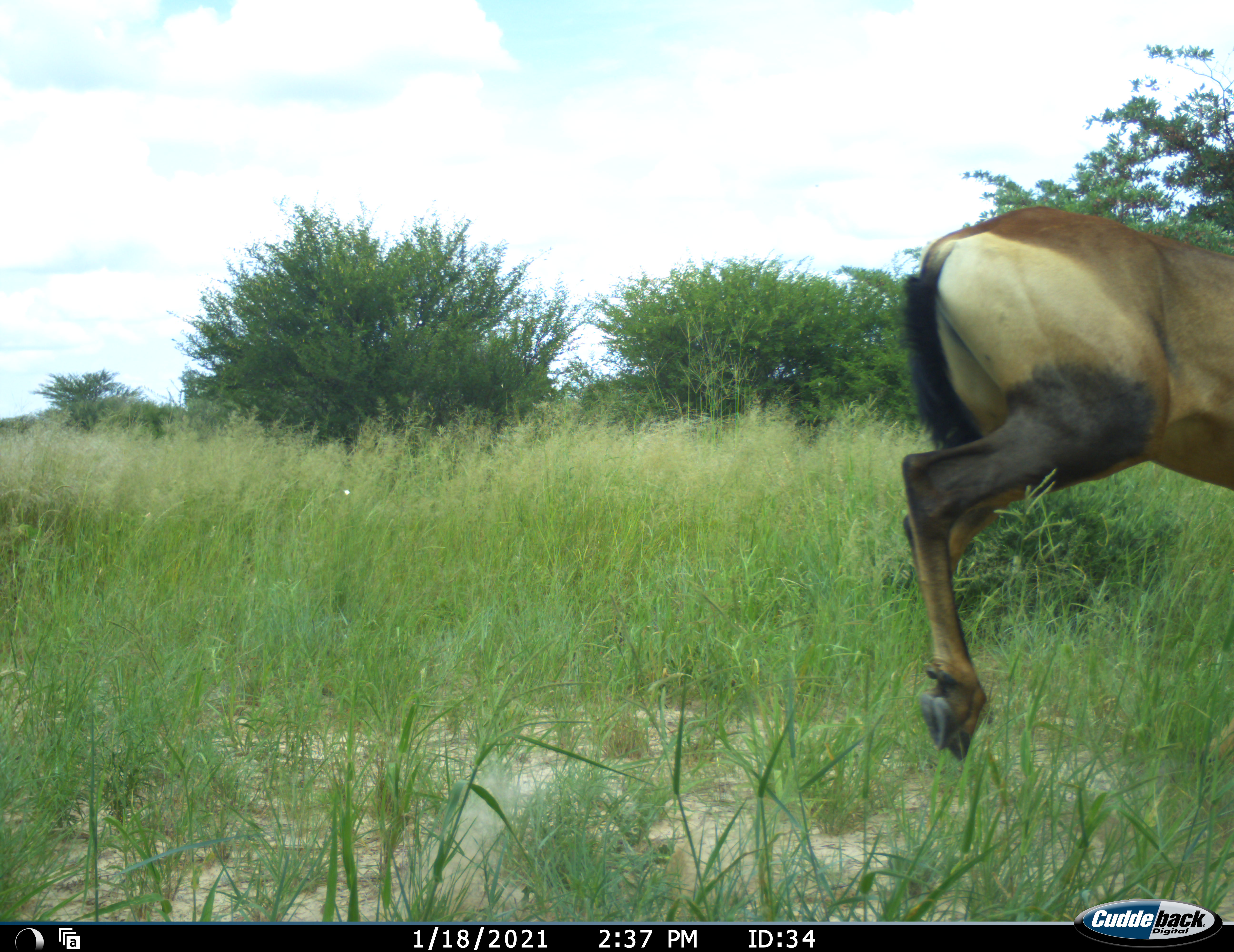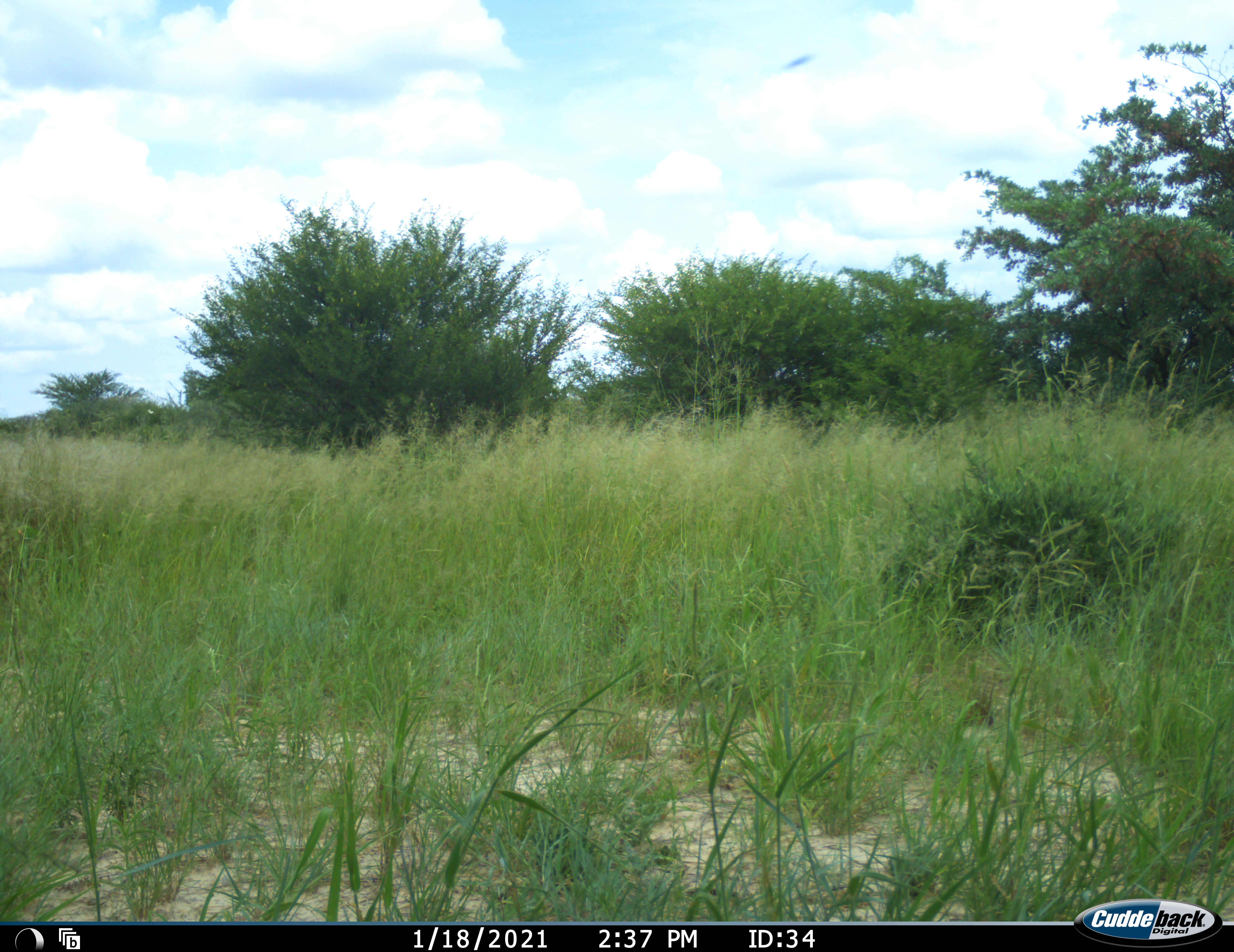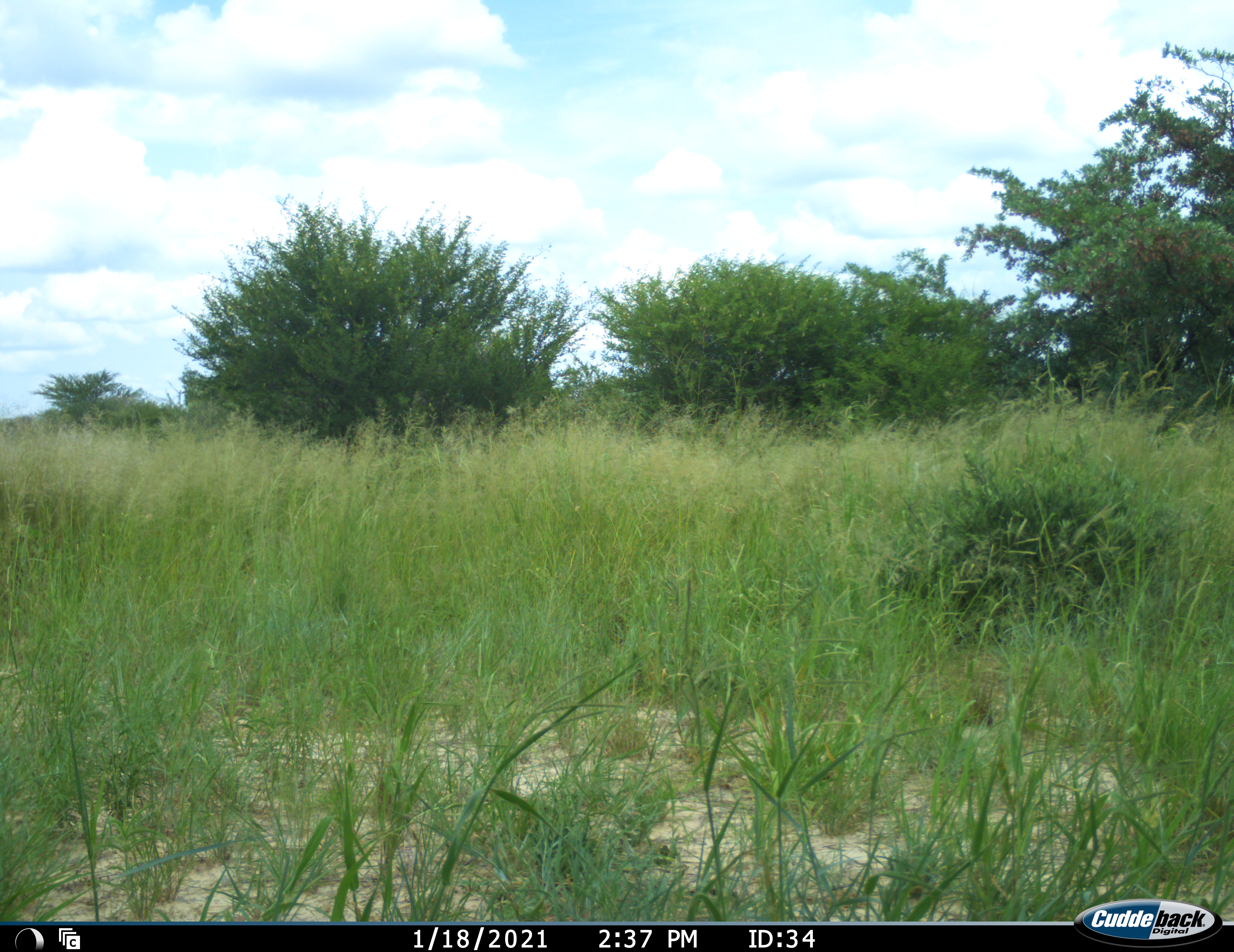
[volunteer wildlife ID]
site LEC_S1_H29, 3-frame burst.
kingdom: Animalia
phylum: Chordata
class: Mammalia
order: Artiodactyla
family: Bovidae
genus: Alcelaphus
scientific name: Alcelaphus buselaphus caama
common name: red hartebeest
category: hartebeestred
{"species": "hartebeestred (red hartebeest) (Alcelaphus buselaphus caama)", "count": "1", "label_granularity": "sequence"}